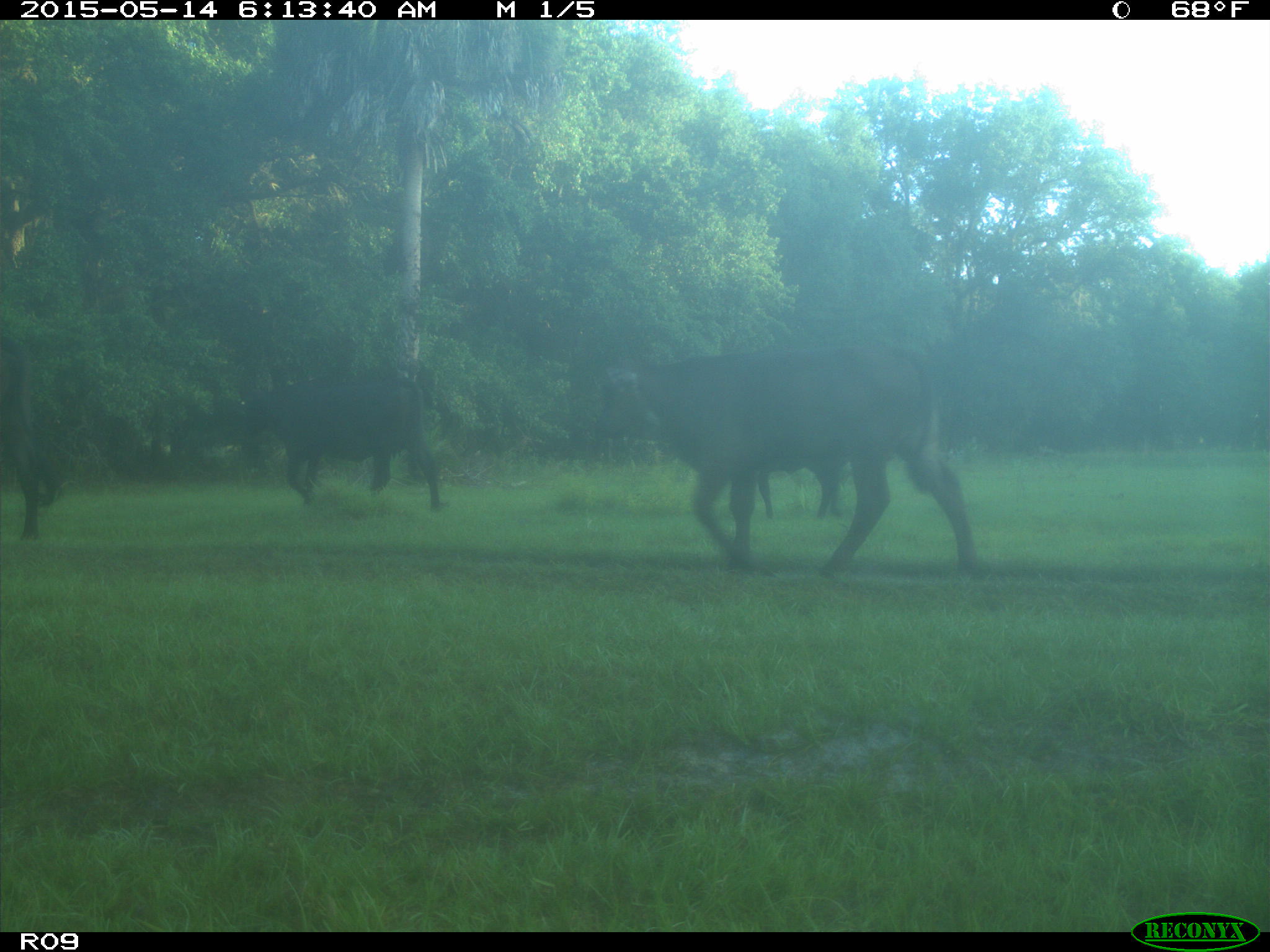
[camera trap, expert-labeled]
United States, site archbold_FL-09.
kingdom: Animalia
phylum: Chordata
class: Mammalia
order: Artiodactyla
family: Bovidae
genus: Bos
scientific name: Bos taurus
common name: domestic cow